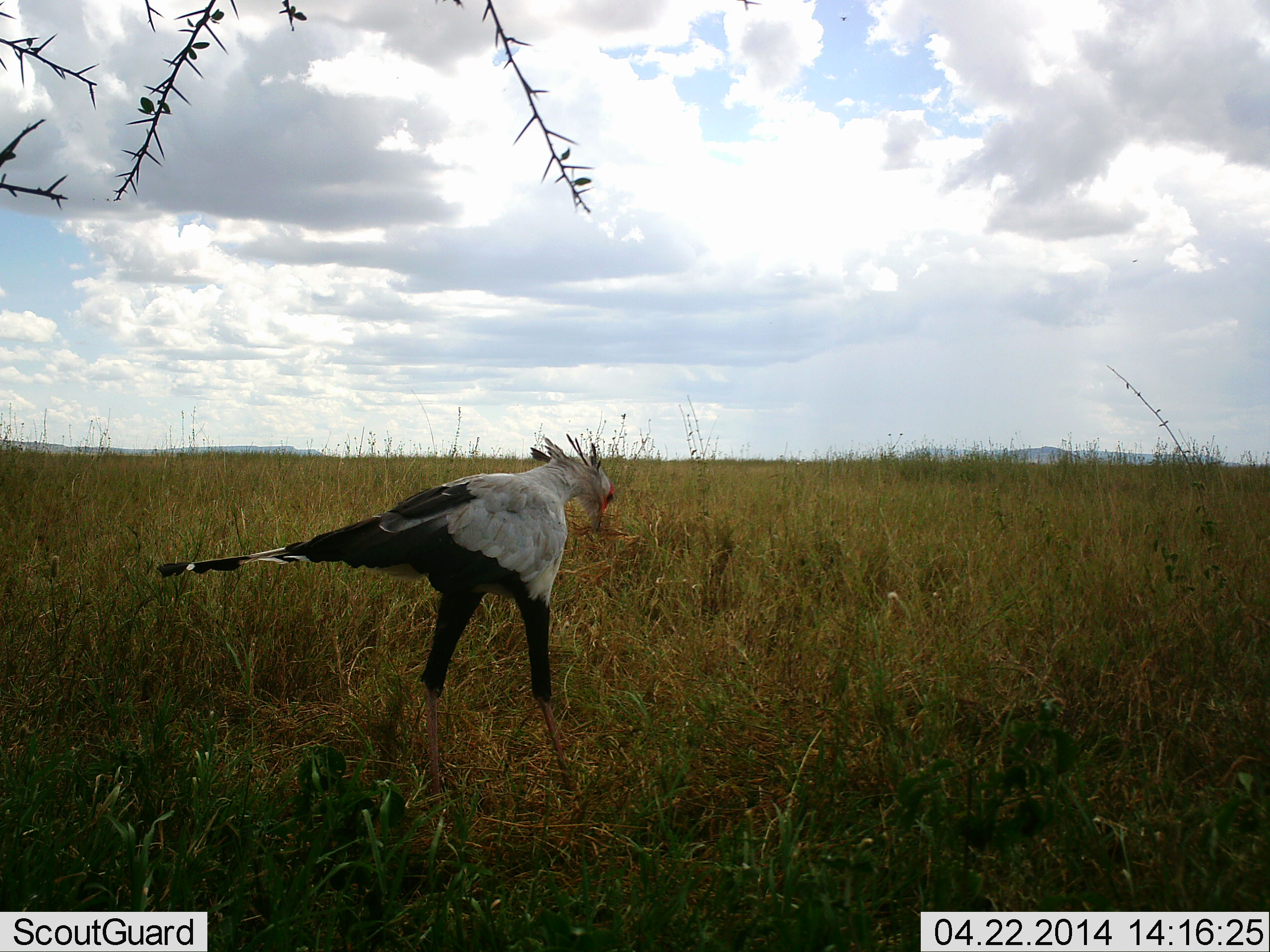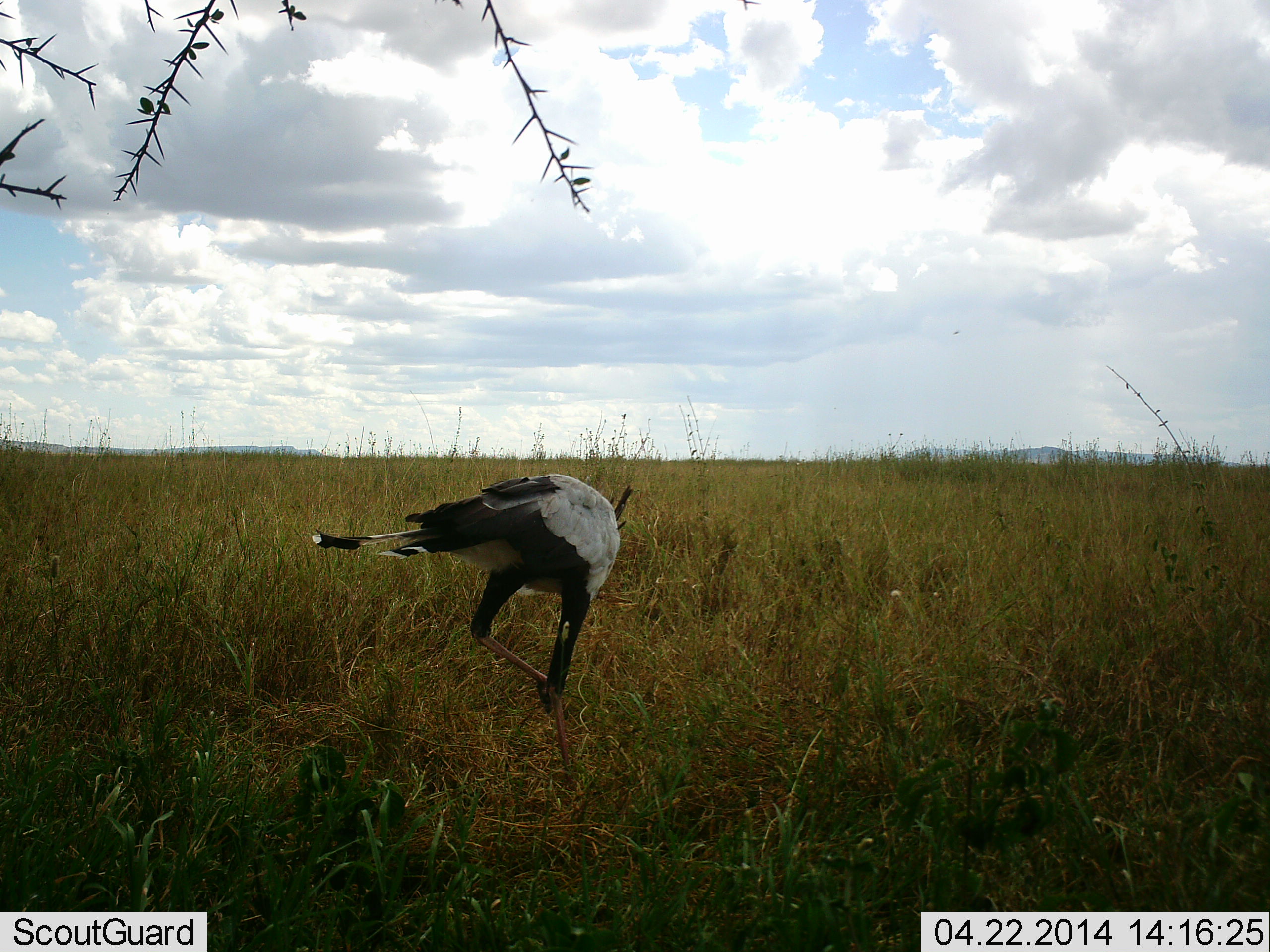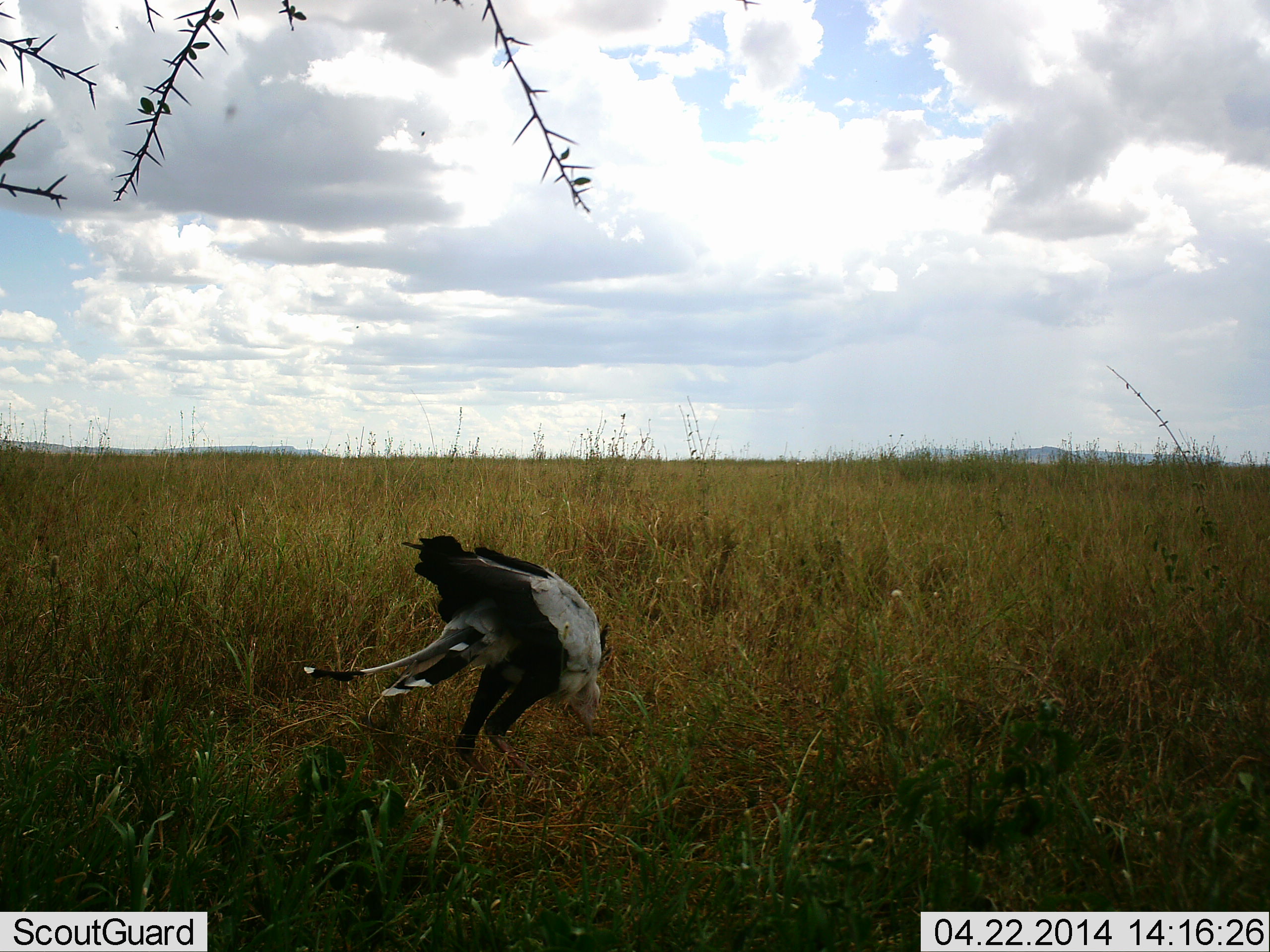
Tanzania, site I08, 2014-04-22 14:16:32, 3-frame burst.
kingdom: Animalia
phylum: Chordata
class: Aves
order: Accipitriformes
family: Sagittariidae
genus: Sagittarius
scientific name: Sagittarius serpentarius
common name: secretary bird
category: secretarybird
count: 1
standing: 36%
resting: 0%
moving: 64%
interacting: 0%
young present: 0%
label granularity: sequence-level